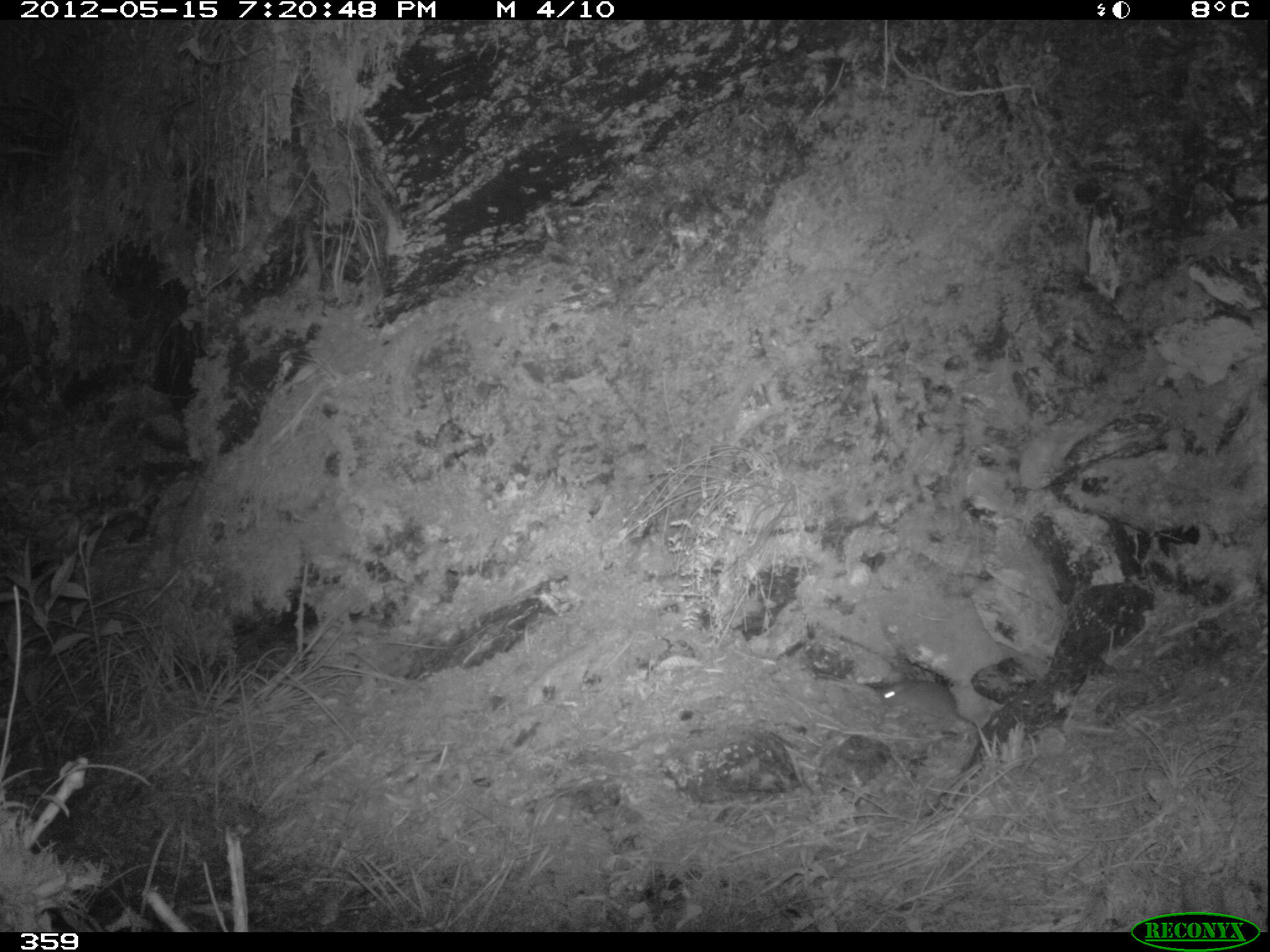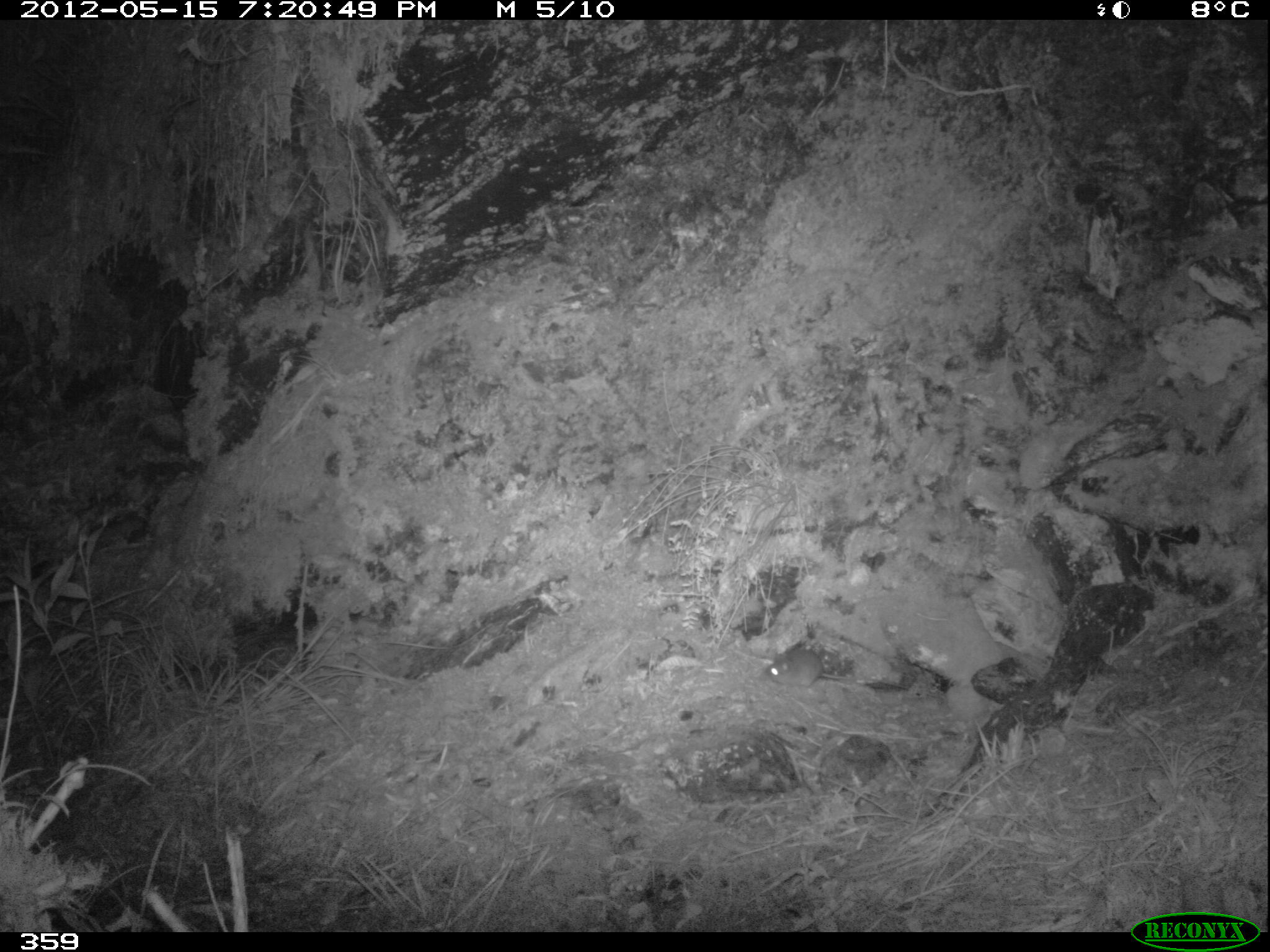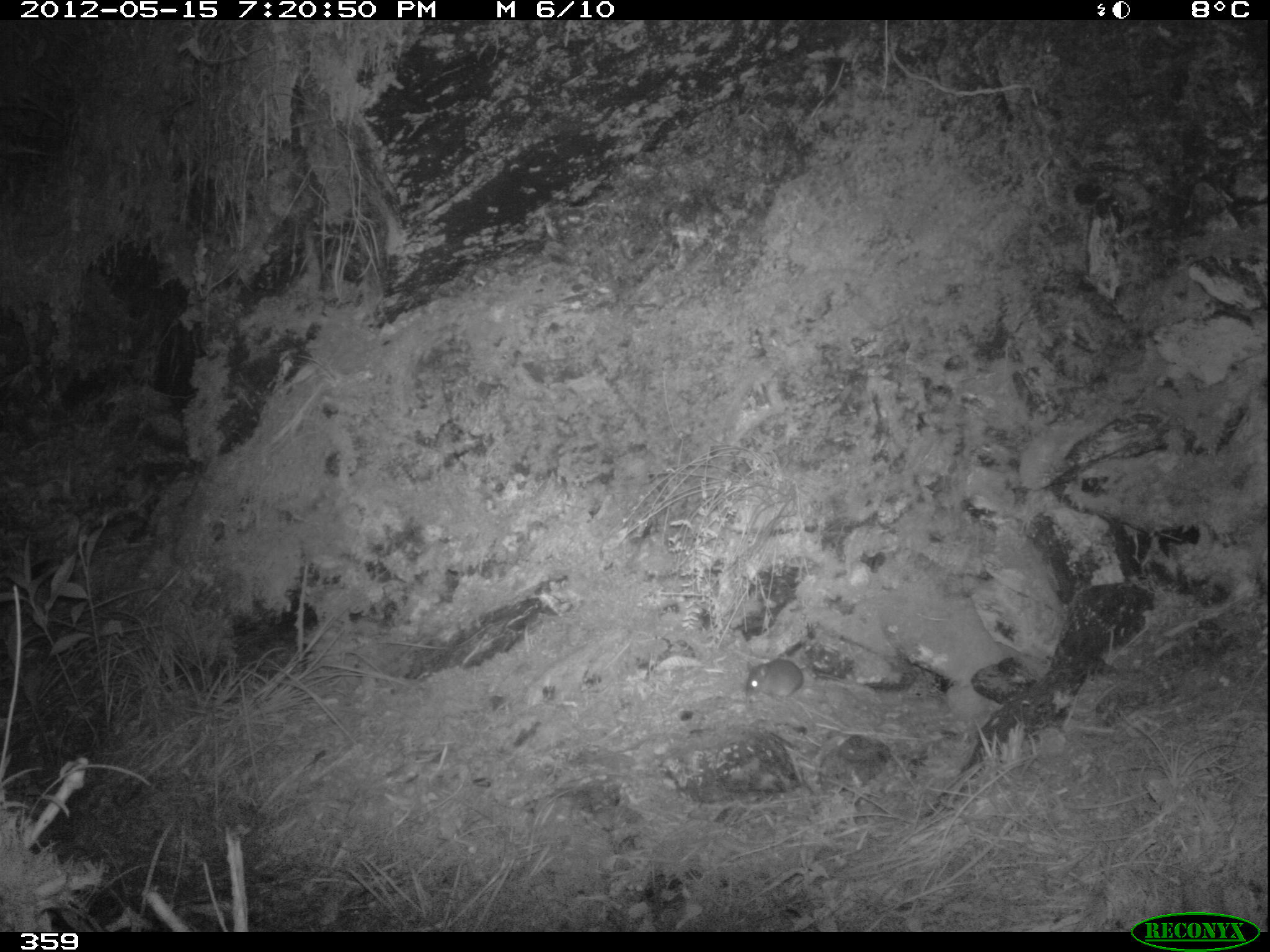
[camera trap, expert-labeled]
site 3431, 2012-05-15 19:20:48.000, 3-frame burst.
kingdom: Animalia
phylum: Chordata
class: Mammalia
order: Rodentia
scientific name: Rodentia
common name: rodents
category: unknown rodent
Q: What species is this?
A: Unknown rodent (rodents) (Rodentia).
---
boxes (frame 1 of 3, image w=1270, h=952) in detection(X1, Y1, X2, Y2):
unknown rodent: detection(882, 680, 983, 732)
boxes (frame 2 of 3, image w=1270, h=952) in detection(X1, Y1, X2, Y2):
unknown rodent: detection(758, 648, 907, 689)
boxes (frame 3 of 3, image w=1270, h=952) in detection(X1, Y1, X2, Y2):
unknown rodent: detection(743, 657, 859, 702)